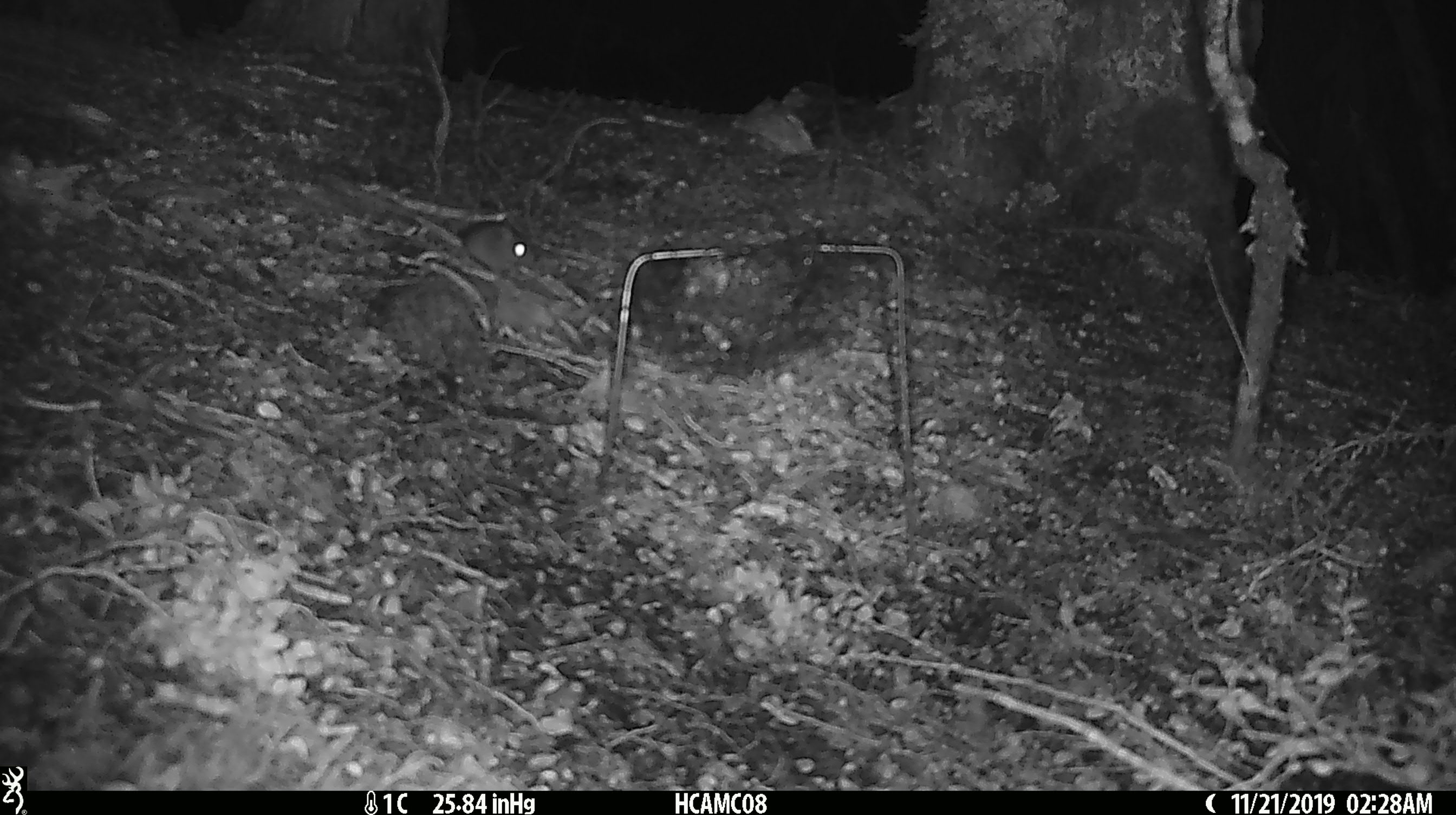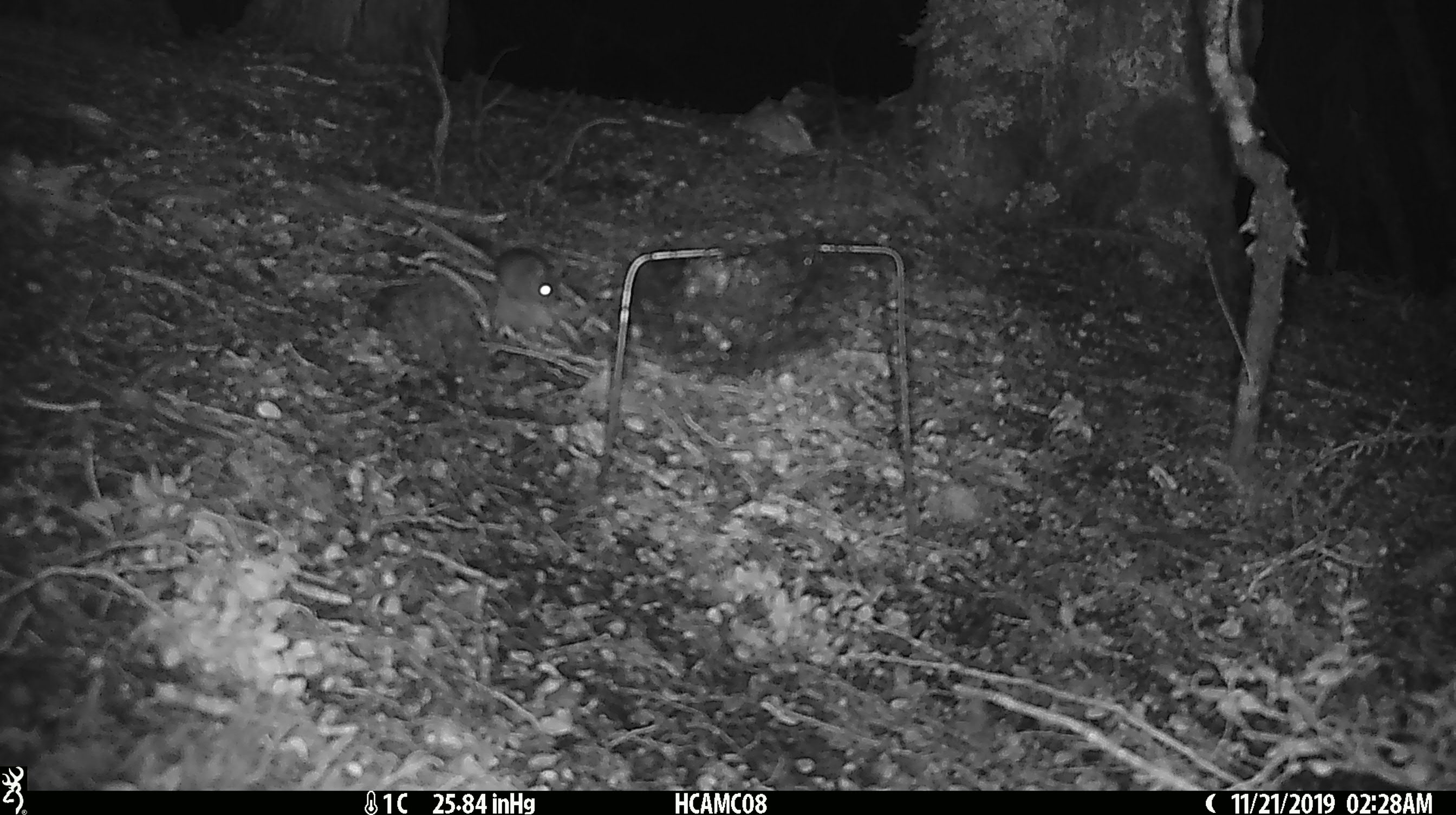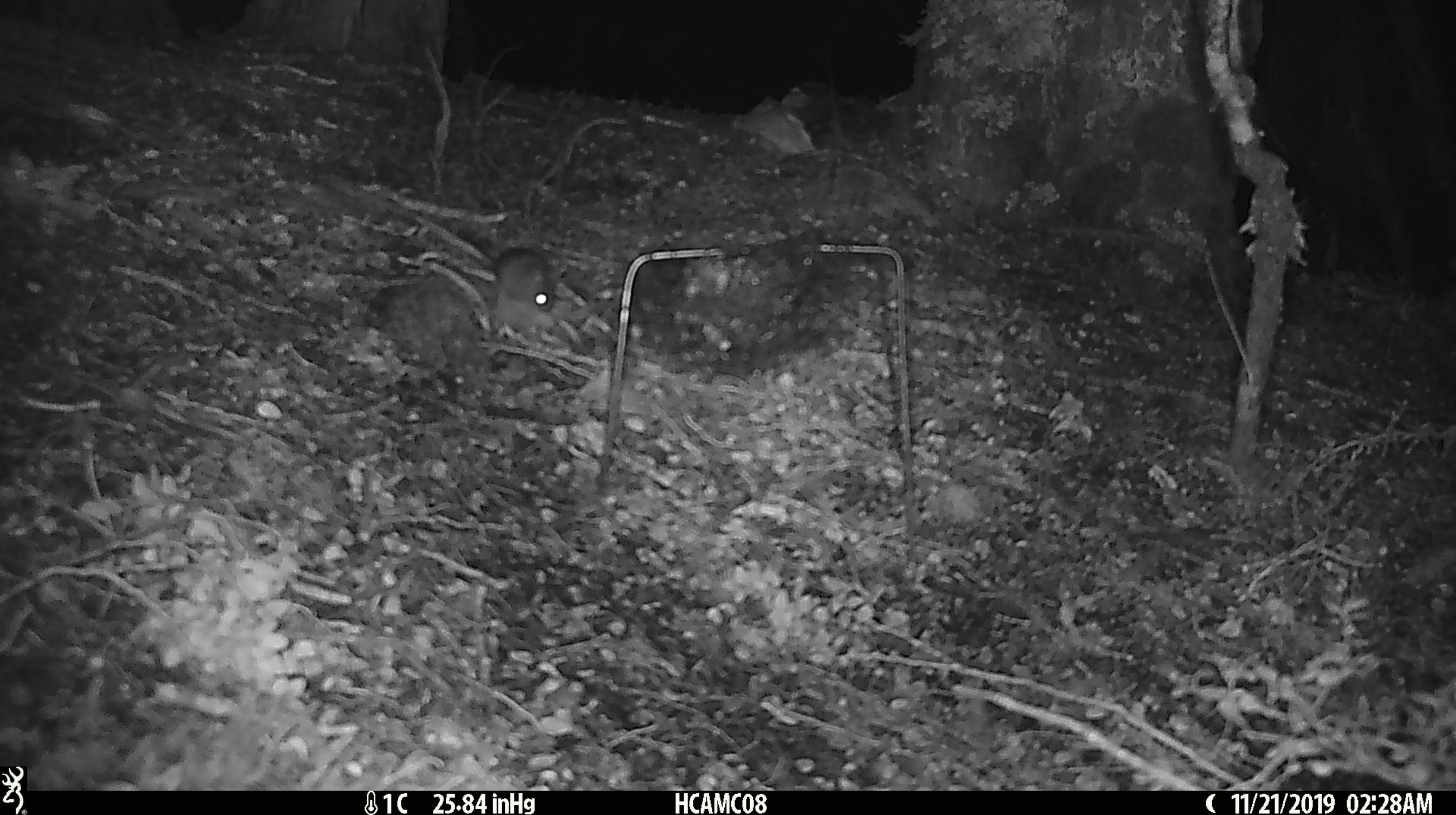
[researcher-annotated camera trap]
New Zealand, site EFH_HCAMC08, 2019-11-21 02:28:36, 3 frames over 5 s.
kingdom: Animalia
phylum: Chordata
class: Mammalia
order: Rodentia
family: Muridae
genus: Mus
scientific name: Mus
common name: mouse